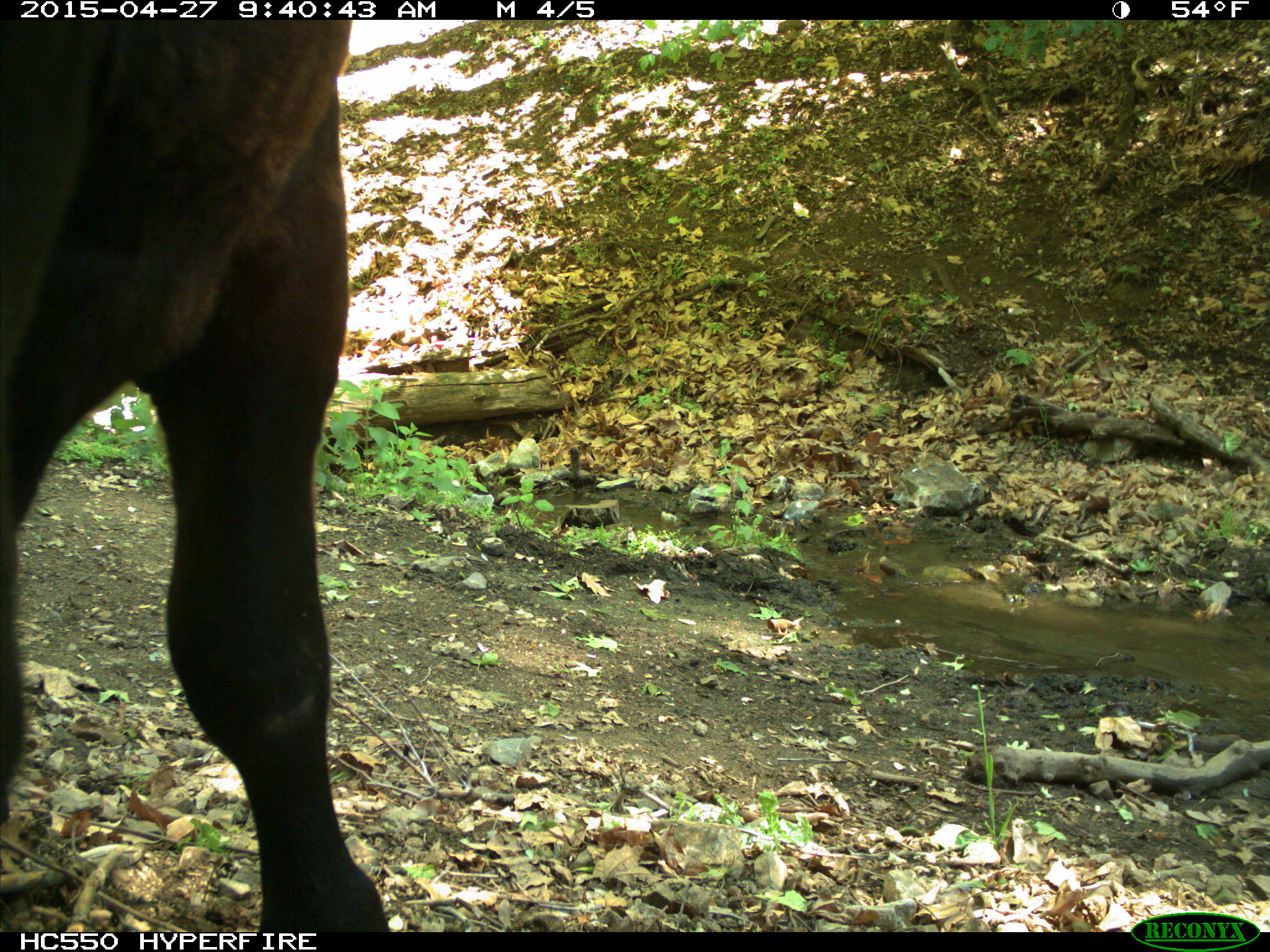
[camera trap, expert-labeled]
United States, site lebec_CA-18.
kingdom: Animalia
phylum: Chordata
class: Mammalia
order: Artiodactyla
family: Bovidae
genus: Bos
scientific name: Bos taurus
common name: domestic cow